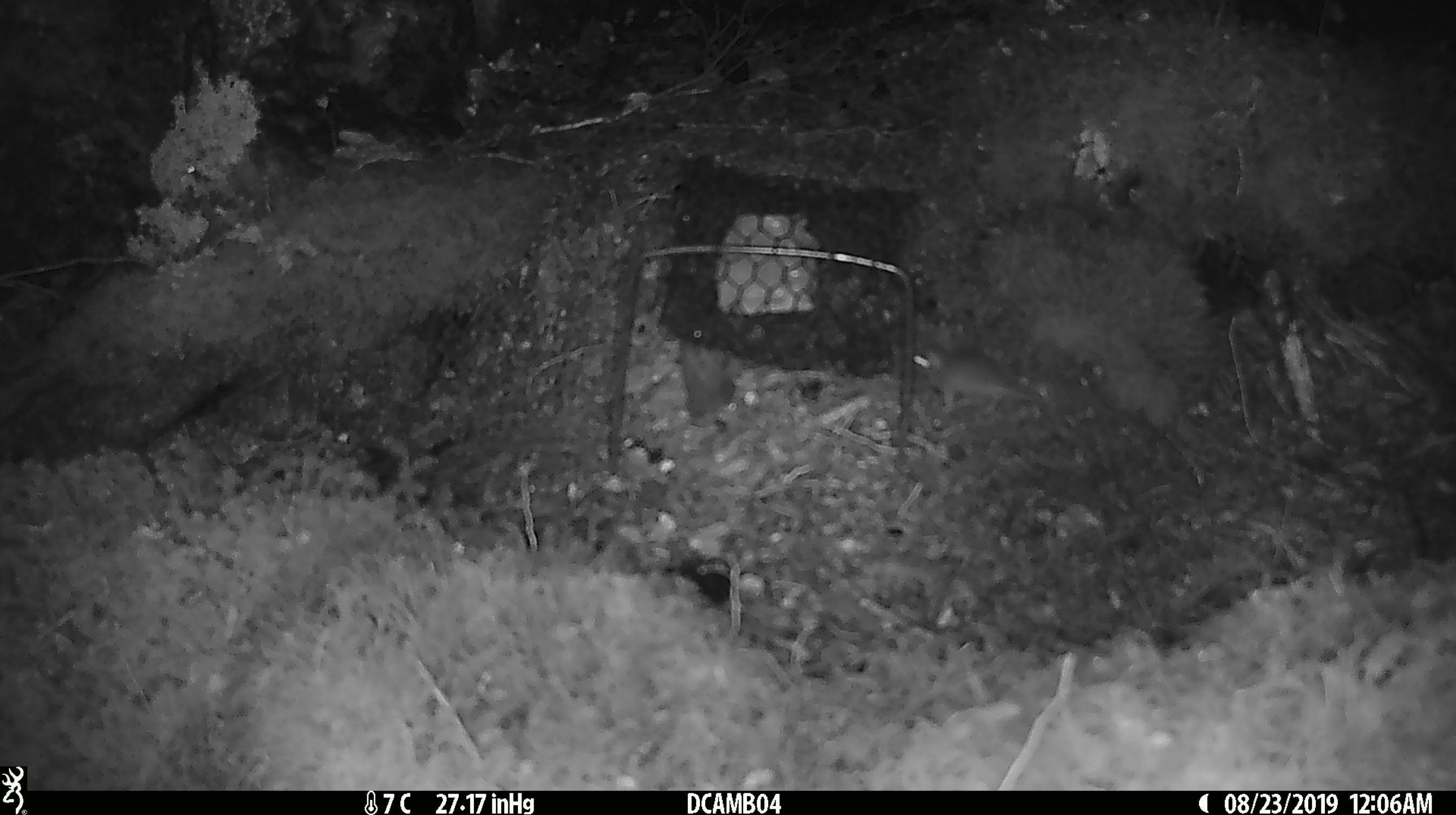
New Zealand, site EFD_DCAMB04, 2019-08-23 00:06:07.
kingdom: Animalia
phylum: Chordata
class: Mammalia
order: Rodentia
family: Muridae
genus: Mus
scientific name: Mus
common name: mouse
Mouse (Mus).